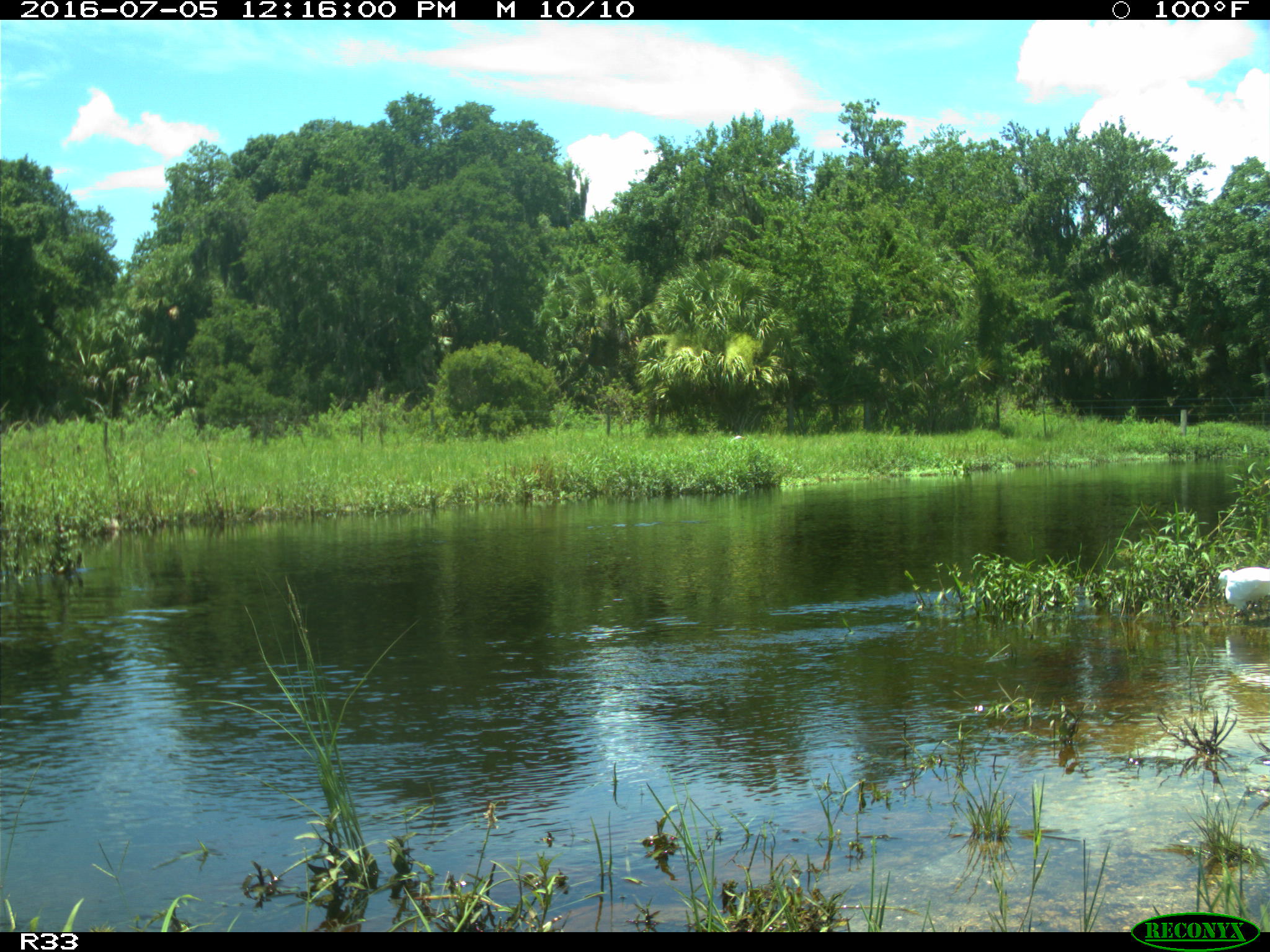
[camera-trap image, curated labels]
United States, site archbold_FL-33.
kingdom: Animalia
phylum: Chordata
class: Aves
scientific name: Aves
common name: birds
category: unidentified bird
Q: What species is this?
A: Unidentified bird (birds) (Aves).